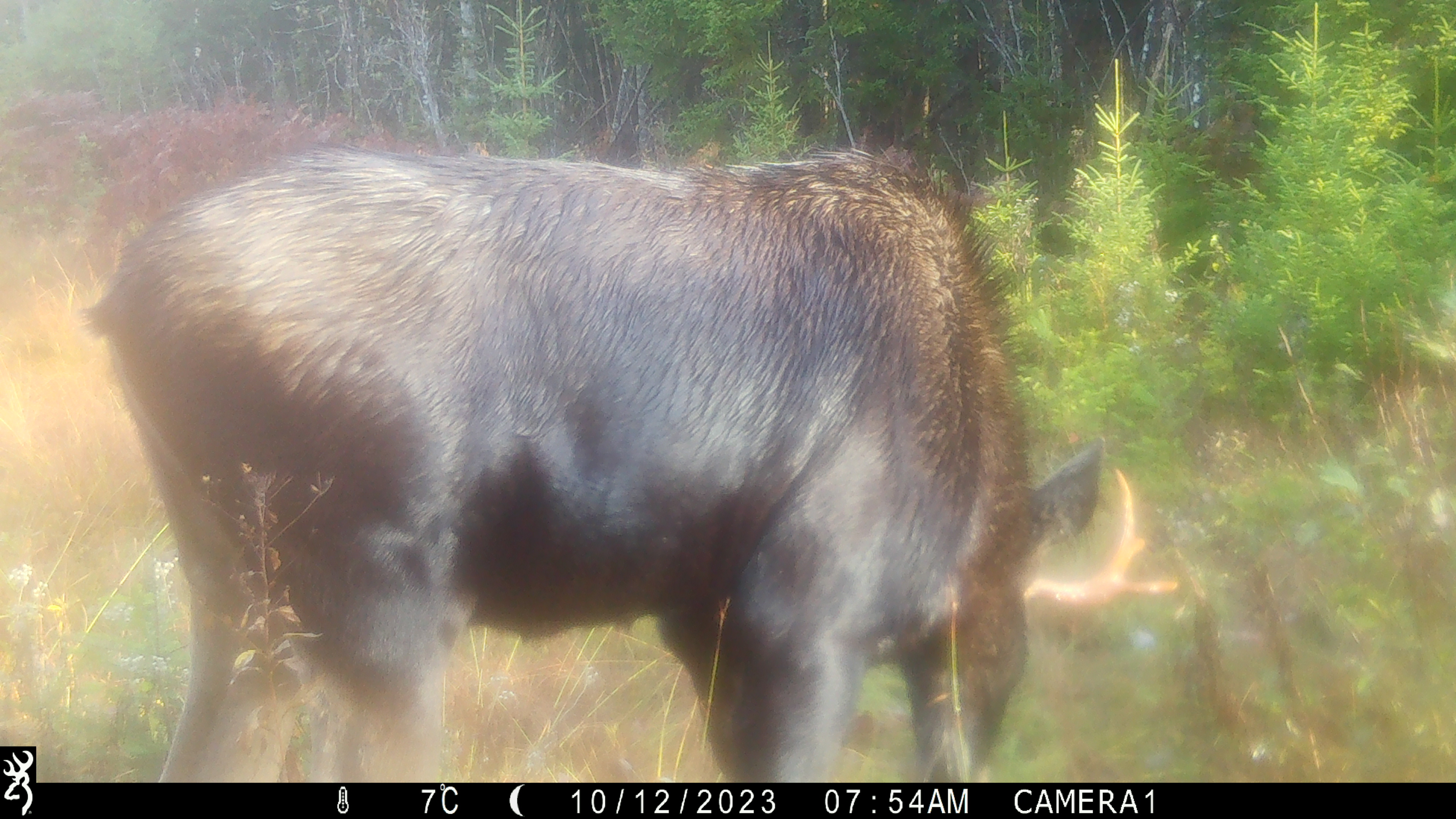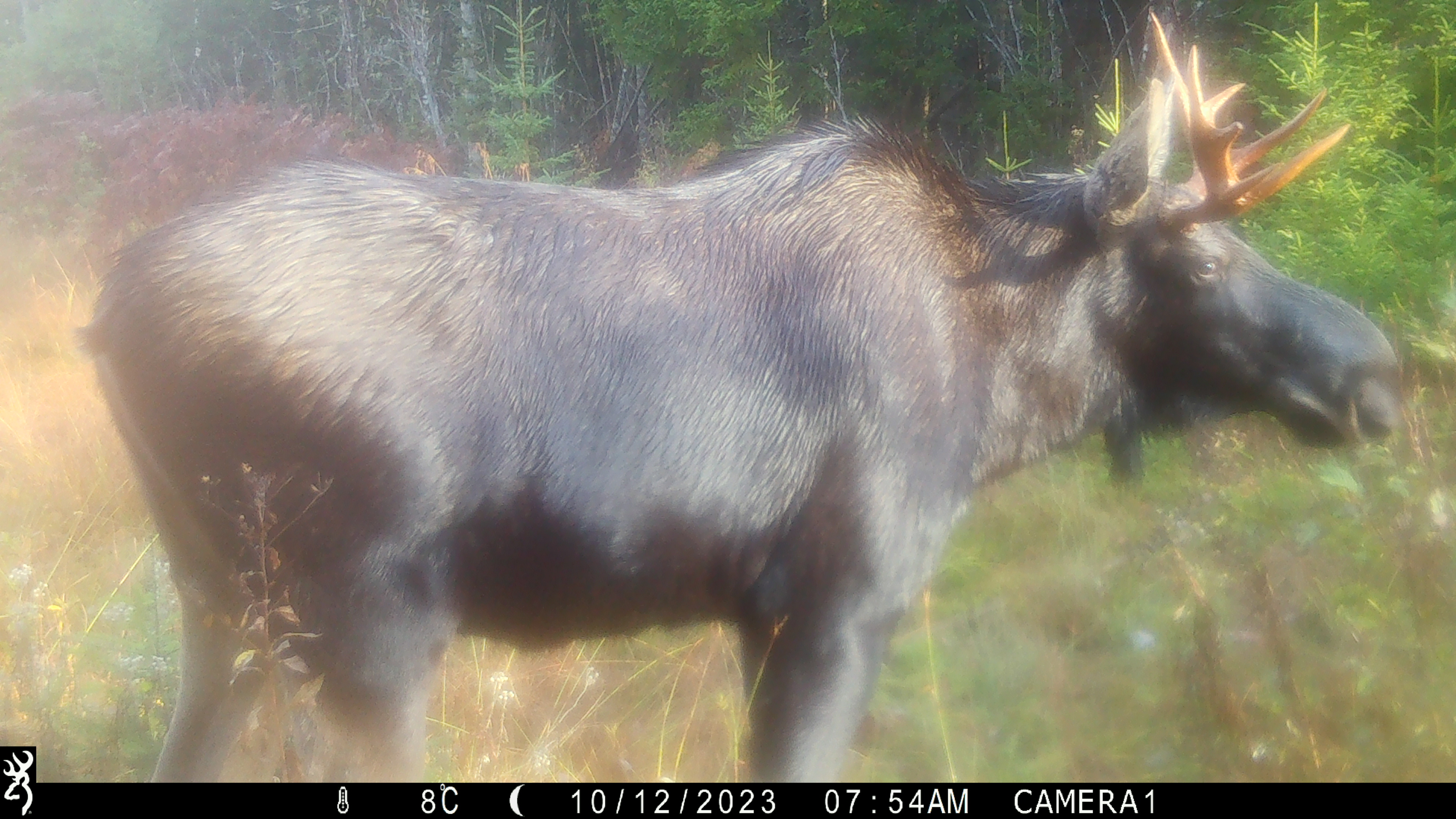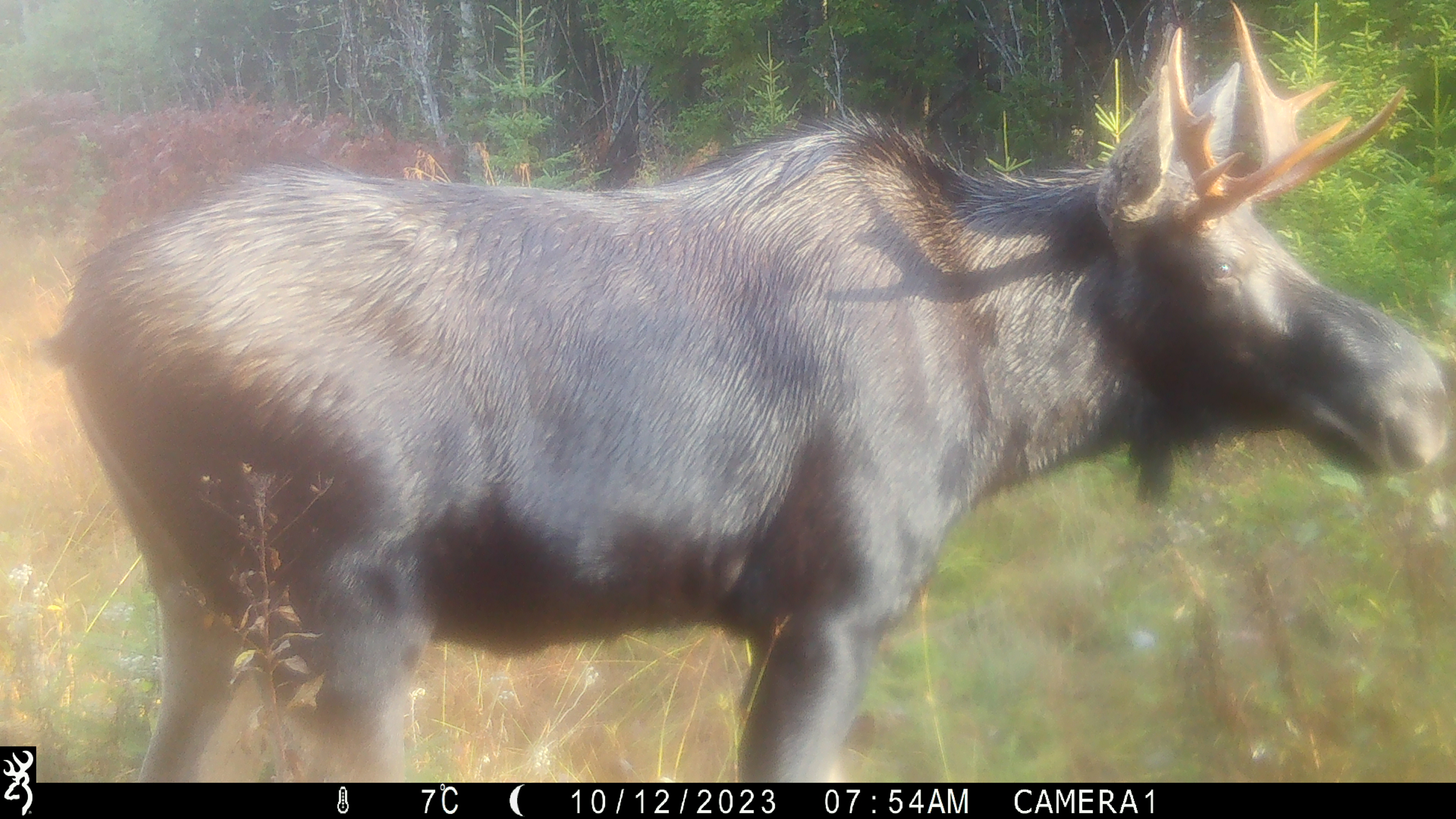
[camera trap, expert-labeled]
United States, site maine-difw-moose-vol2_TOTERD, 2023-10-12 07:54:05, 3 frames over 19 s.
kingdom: Animalia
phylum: Chordata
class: Mammalia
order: Artiodactyla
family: Cervidae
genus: Alces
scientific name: Alces alces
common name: moose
Moose (Alces alces).